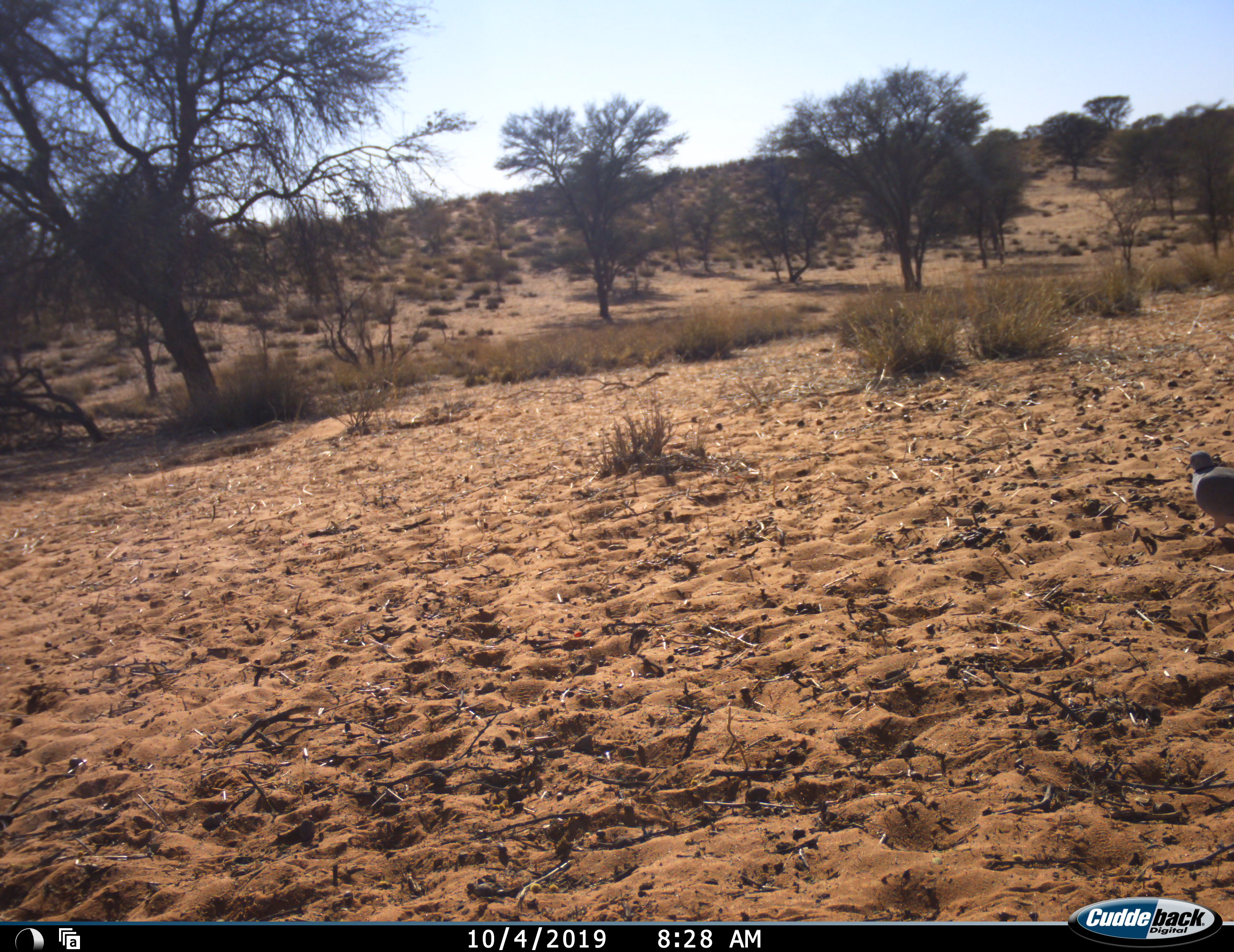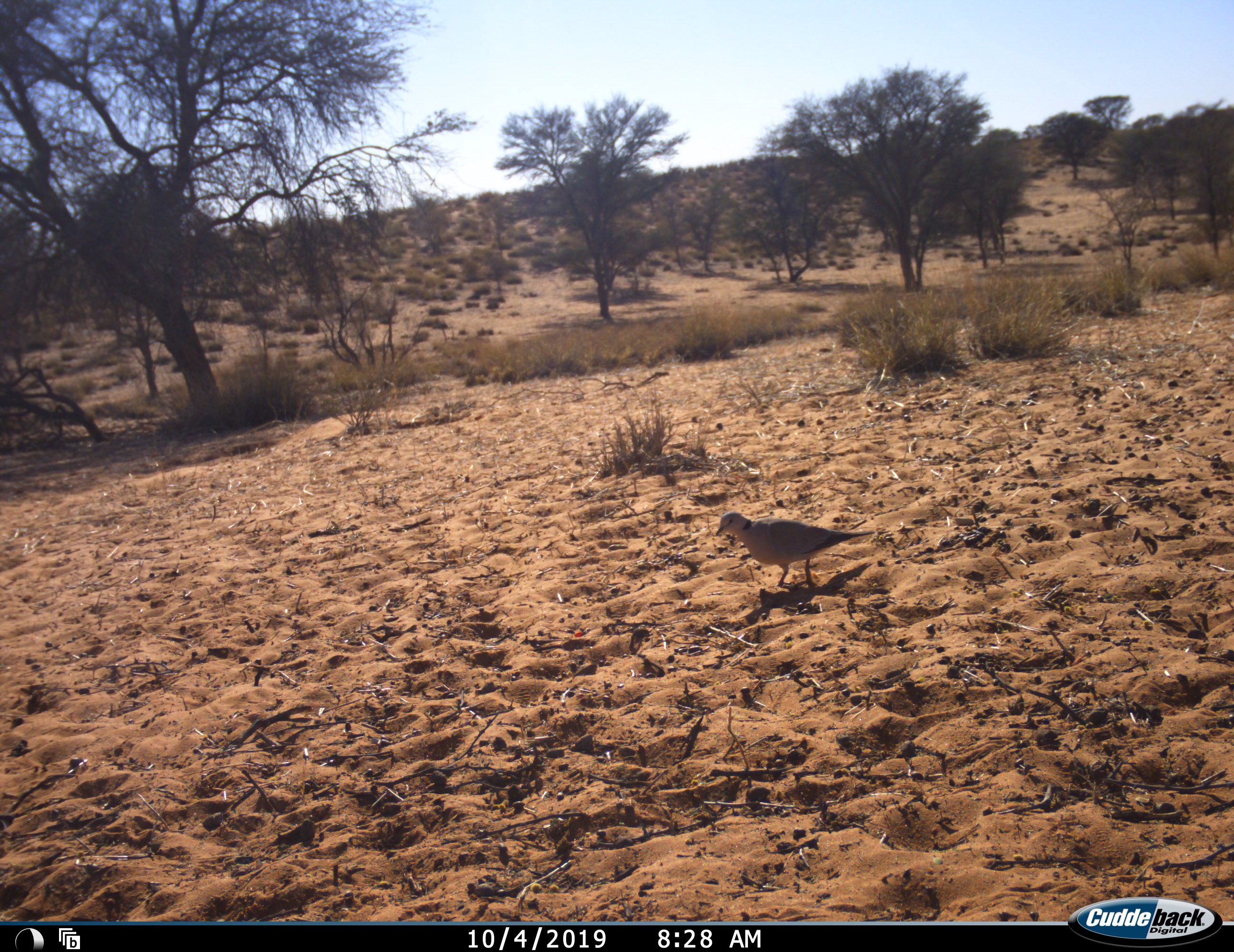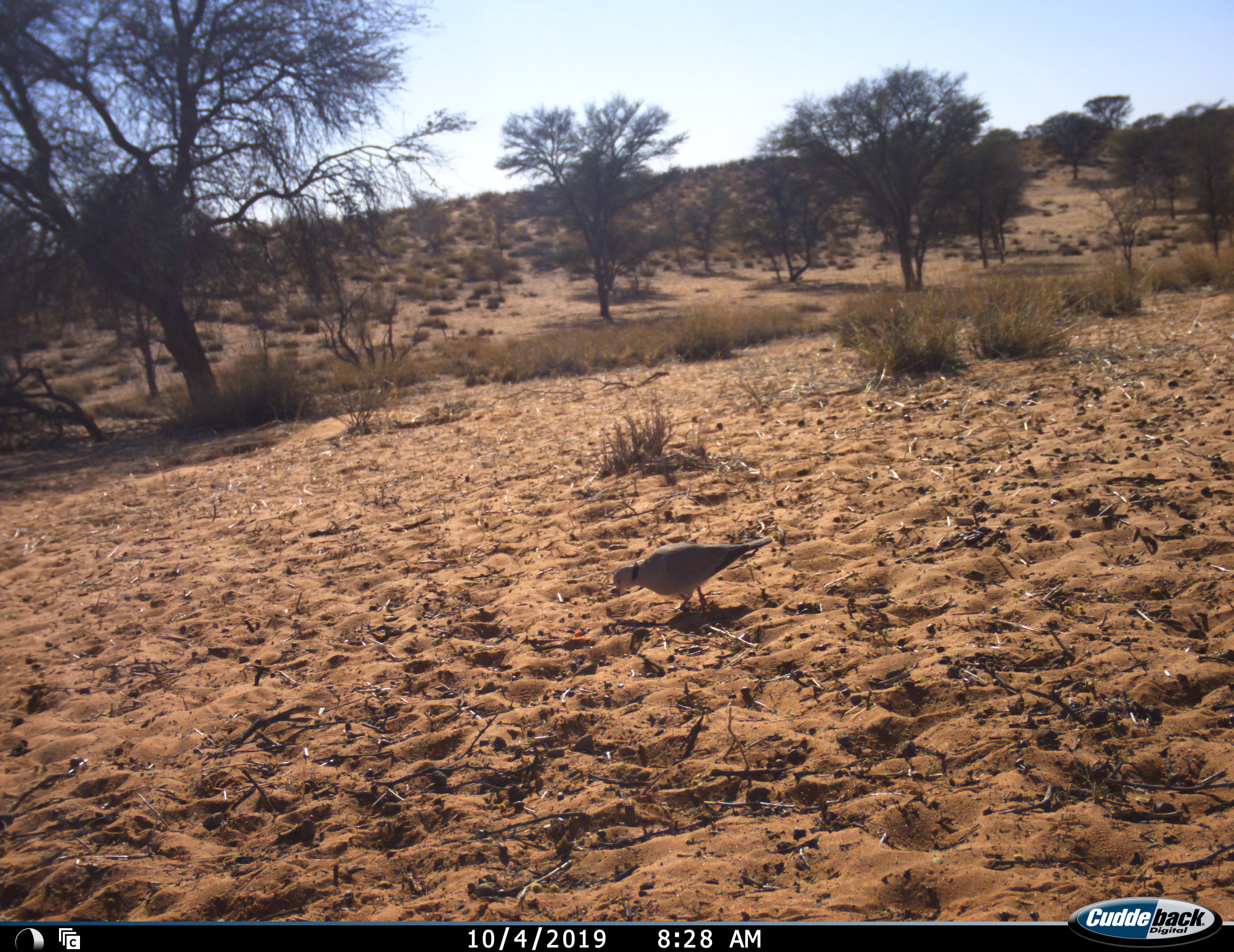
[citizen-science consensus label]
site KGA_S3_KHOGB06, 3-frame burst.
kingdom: Animalia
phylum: Chordata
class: Aves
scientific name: Aves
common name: bird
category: birdother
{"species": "birdother (bird) (Aves)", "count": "1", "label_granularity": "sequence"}